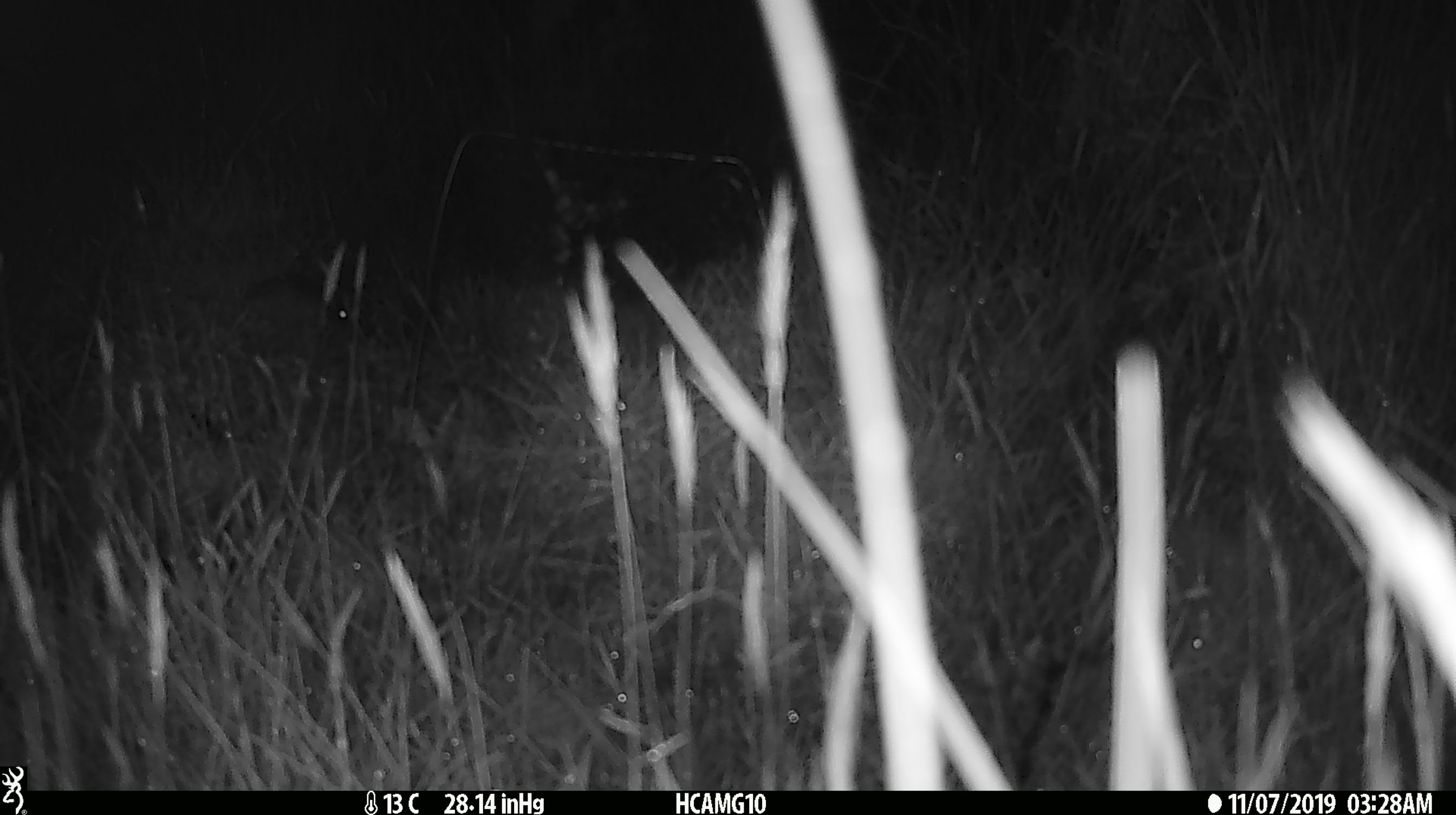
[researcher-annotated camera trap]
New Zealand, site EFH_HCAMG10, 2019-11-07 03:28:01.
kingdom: Animalia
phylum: Chordata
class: Mammalia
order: Rodentia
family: Muridae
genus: Mus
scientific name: Mus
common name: mouse